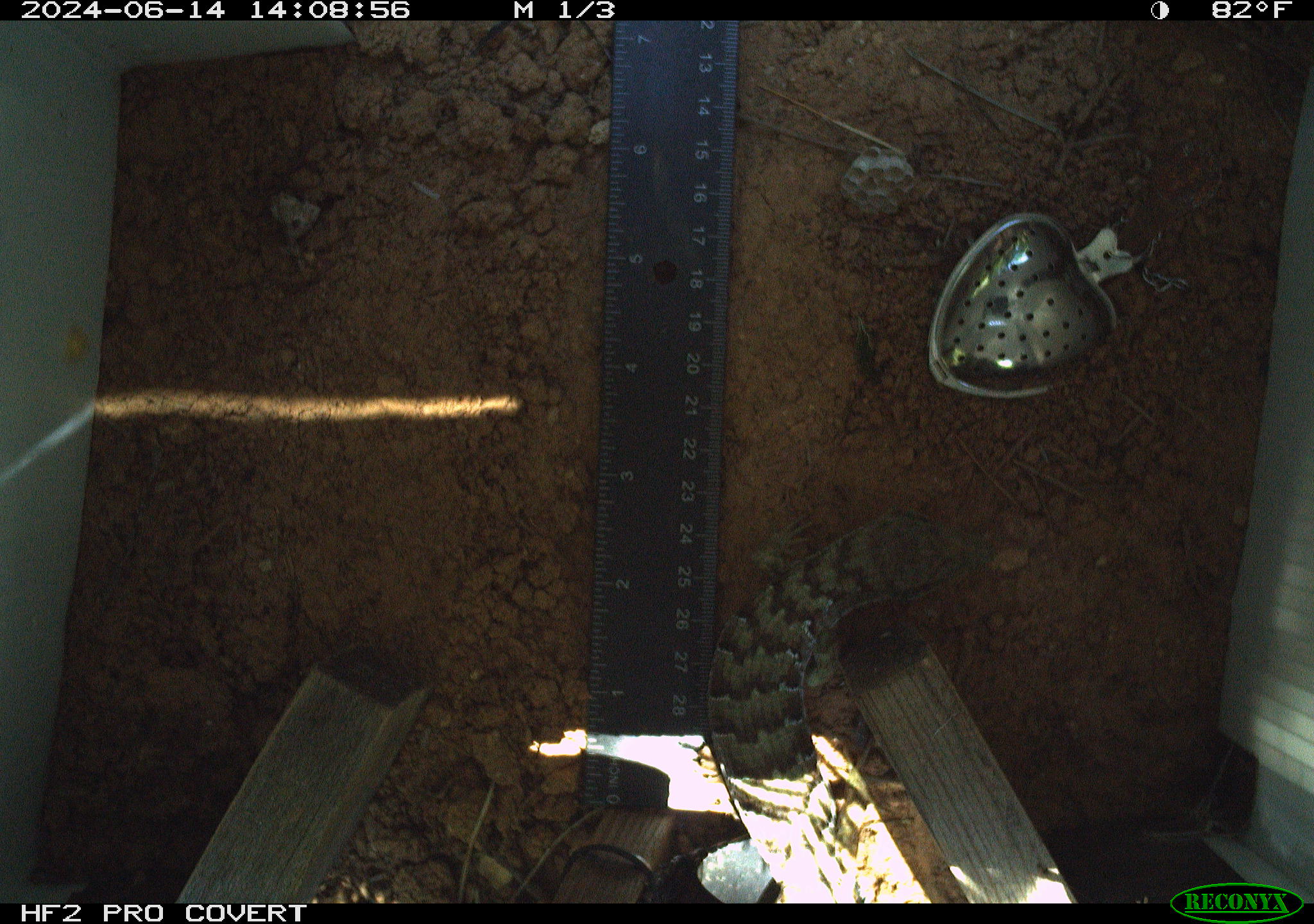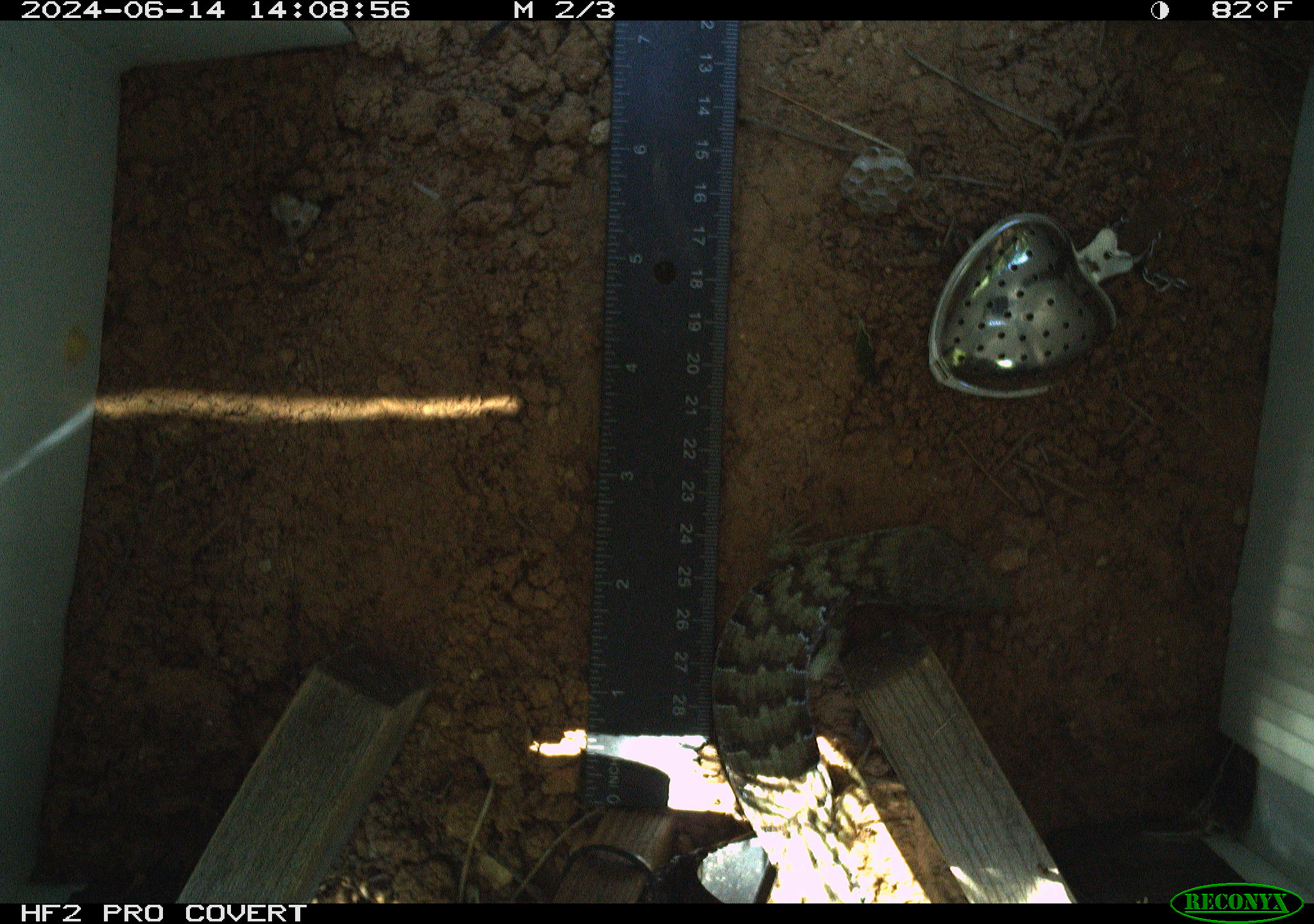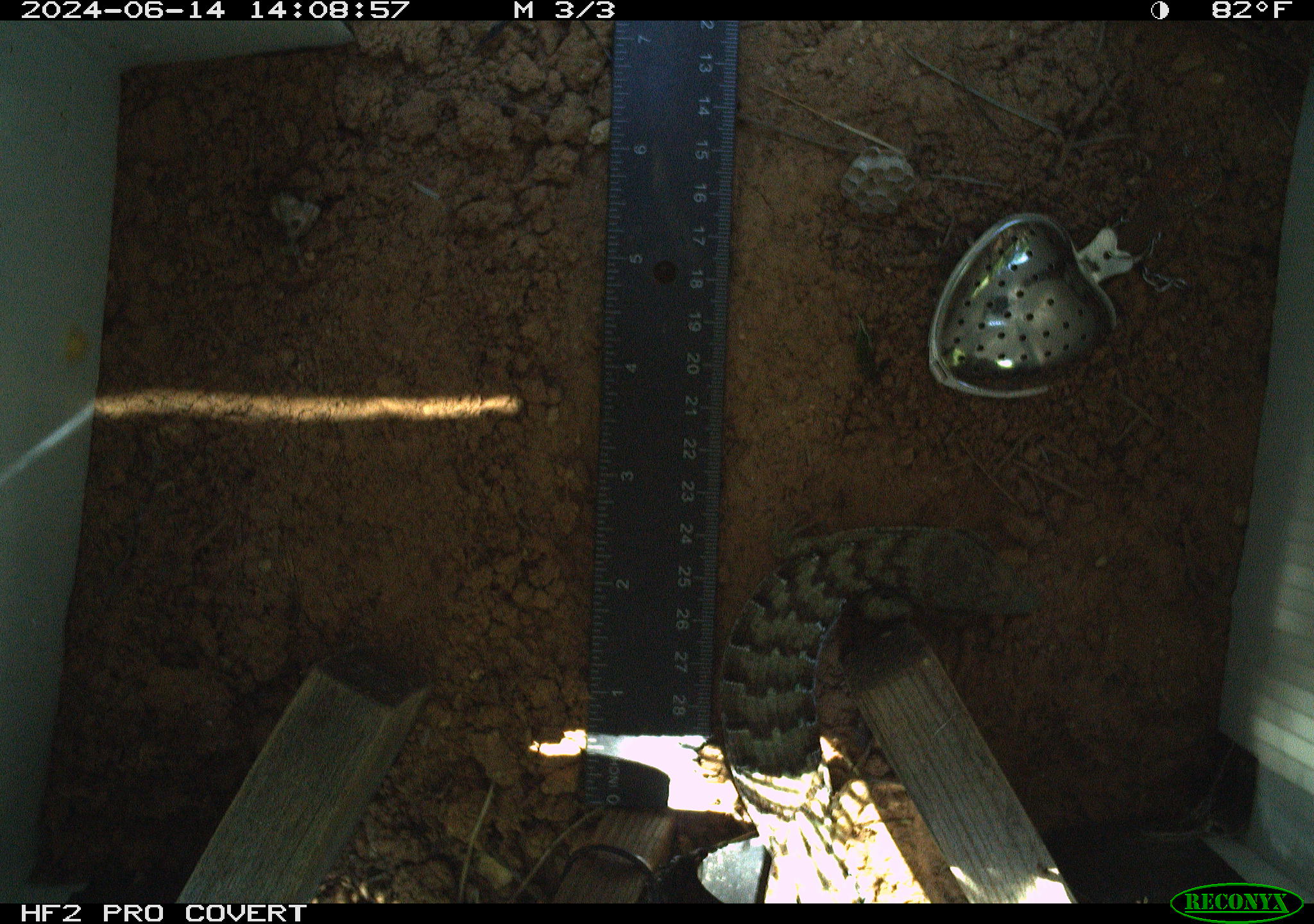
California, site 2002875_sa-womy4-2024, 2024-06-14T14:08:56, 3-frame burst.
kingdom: Animalia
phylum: Chordata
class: Reptilia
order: Squamata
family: Anguidae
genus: Elgaria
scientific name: Elgaria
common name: alligator lizards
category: elgaria species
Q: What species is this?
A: Elgaria species (alligator lizards) (Elgaria).